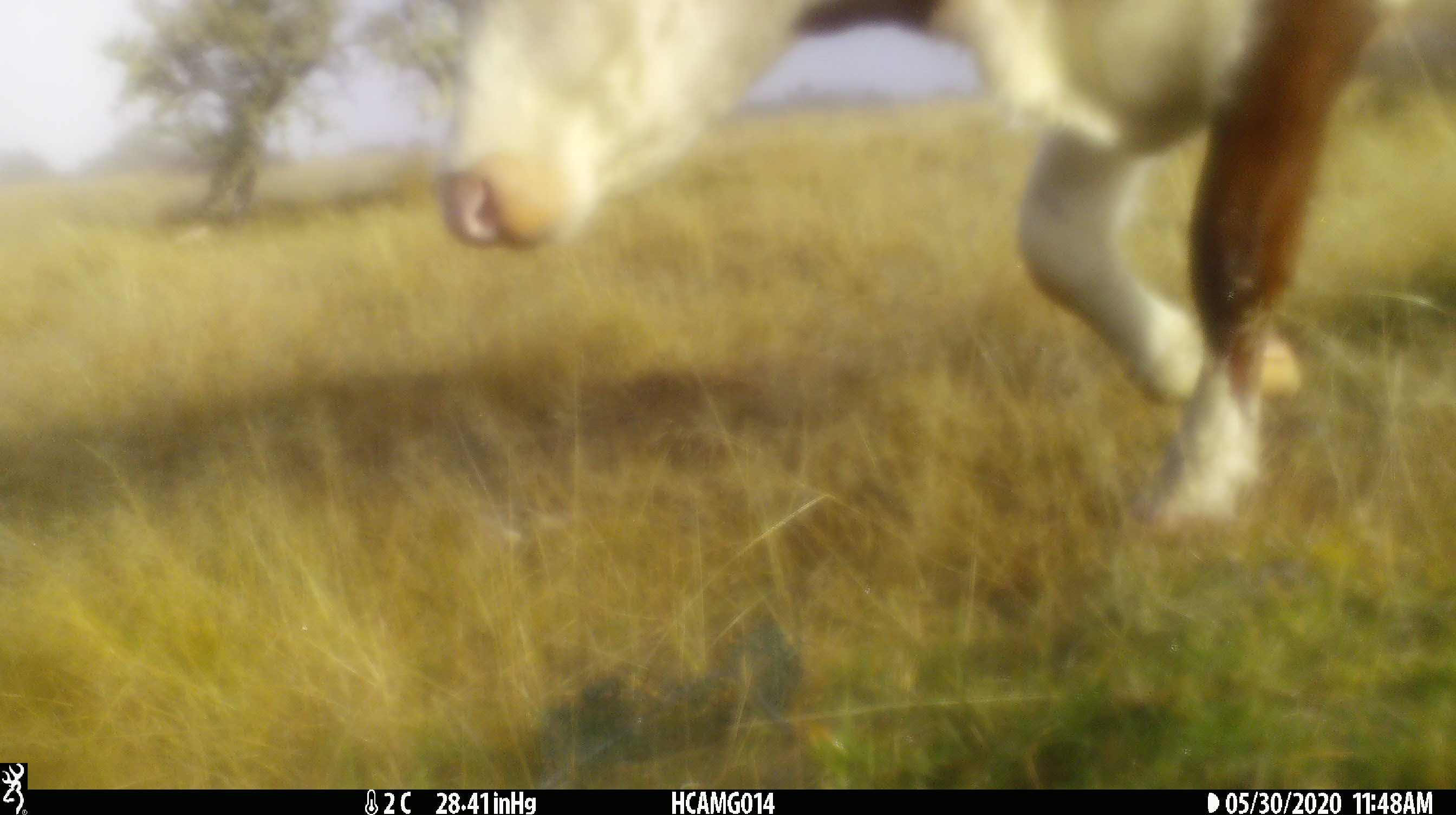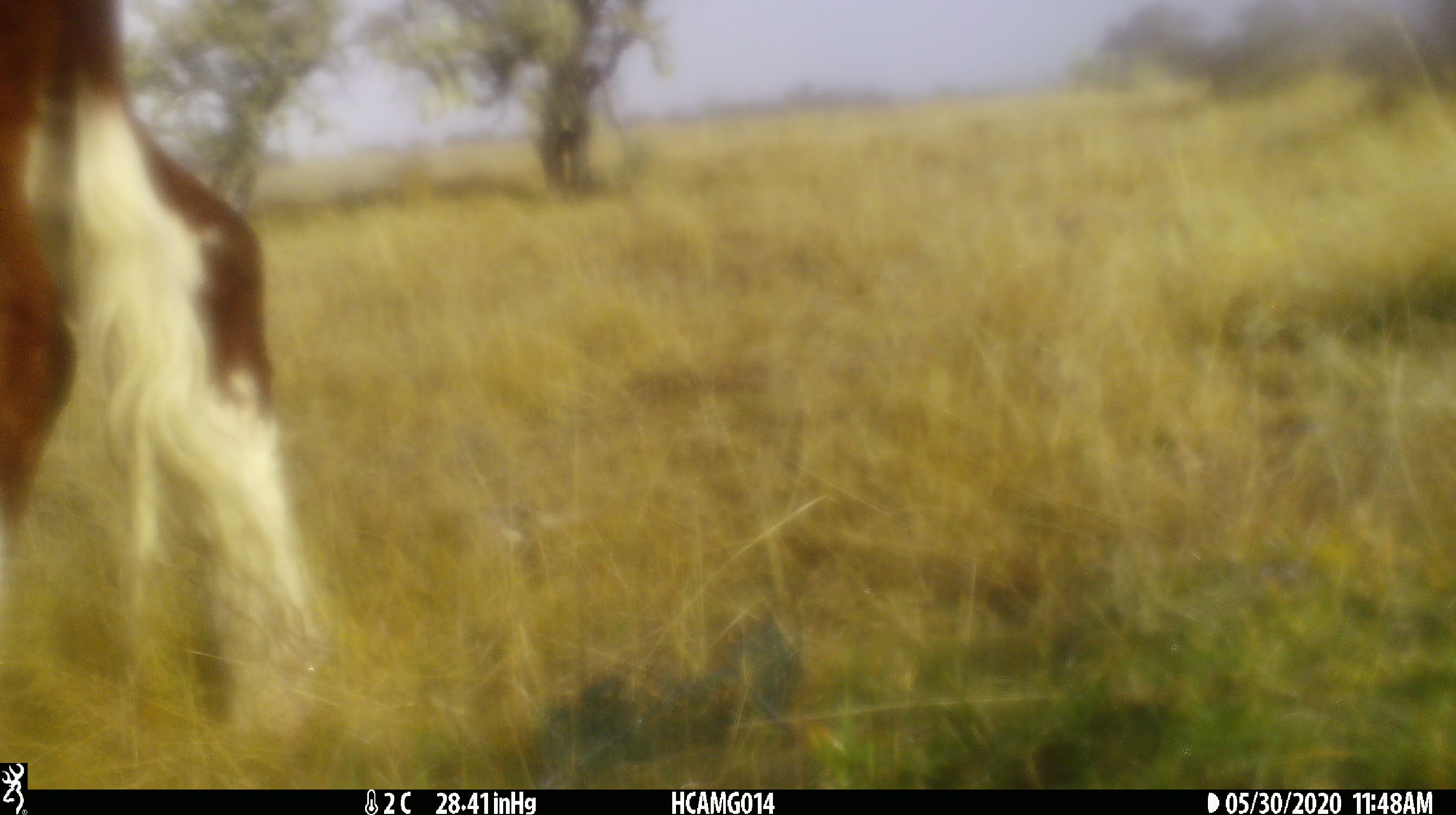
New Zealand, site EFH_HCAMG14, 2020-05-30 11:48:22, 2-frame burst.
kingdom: Animalia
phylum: Chordata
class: Mammalia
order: Artiodactyla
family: Bovidae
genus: Bos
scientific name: Bos taurus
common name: domestic cow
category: cow